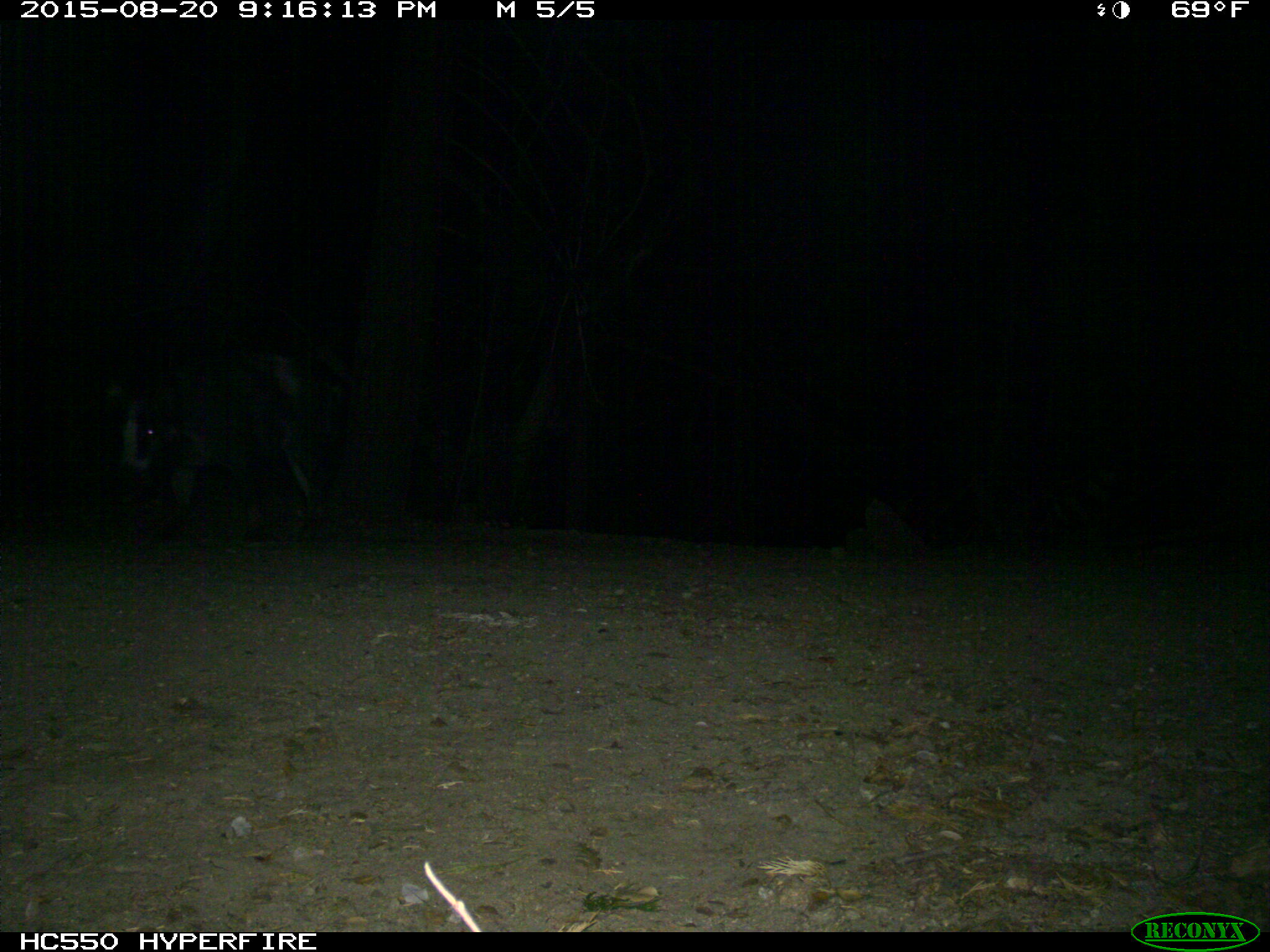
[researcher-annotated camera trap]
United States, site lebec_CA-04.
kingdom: Animalia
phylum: Chordata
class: Mammalia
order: Artiodactyla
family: Suidae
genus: Sus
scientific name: Sus scrofa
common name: wild boar